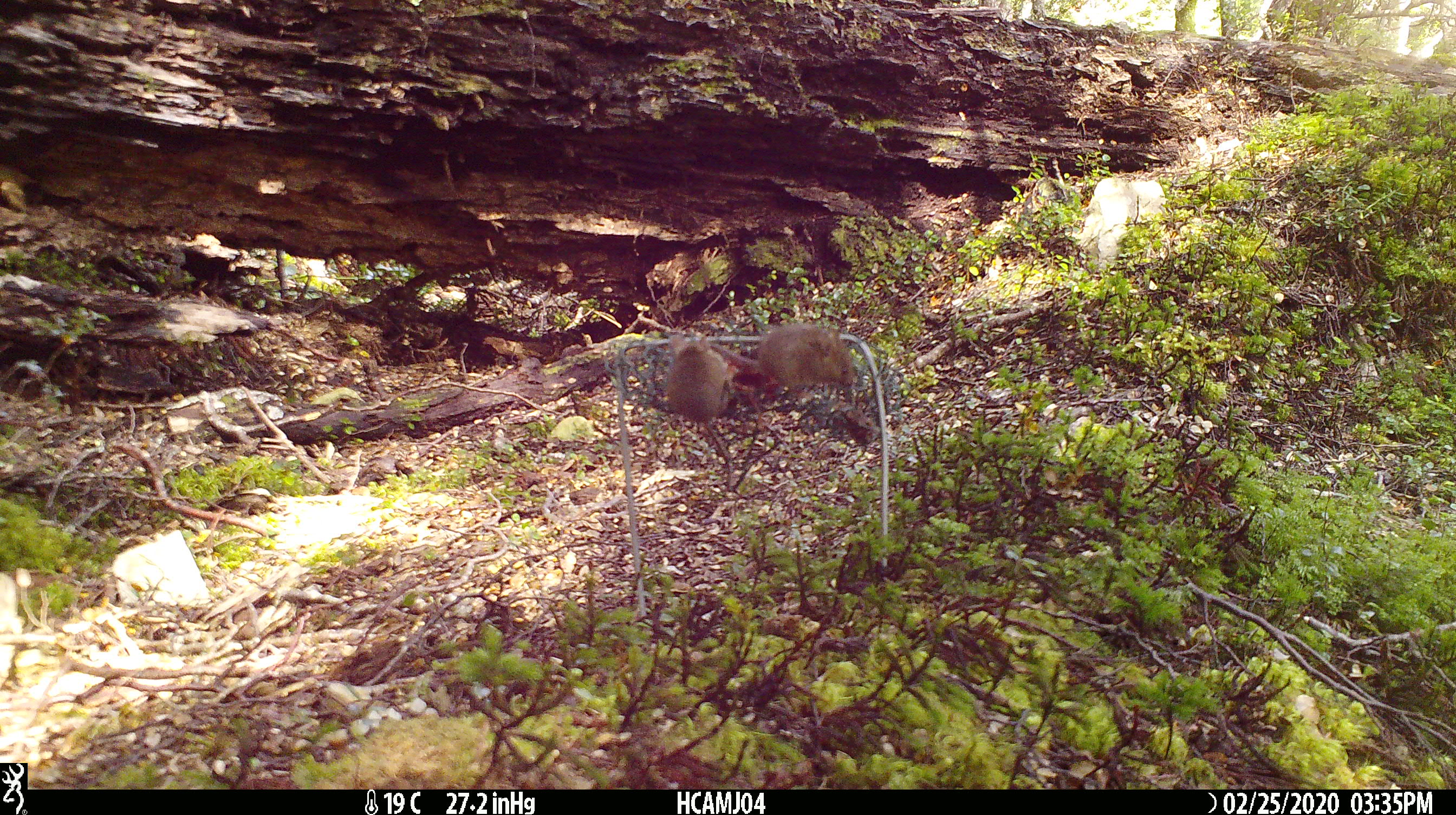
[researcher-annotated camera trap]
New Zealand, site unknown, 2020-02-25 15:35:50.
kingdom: Animalia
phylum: Chordata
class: Mammalia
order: Rodentia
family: Muridae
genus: Mus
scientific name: Mus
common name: mouse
Mouse (Mus).